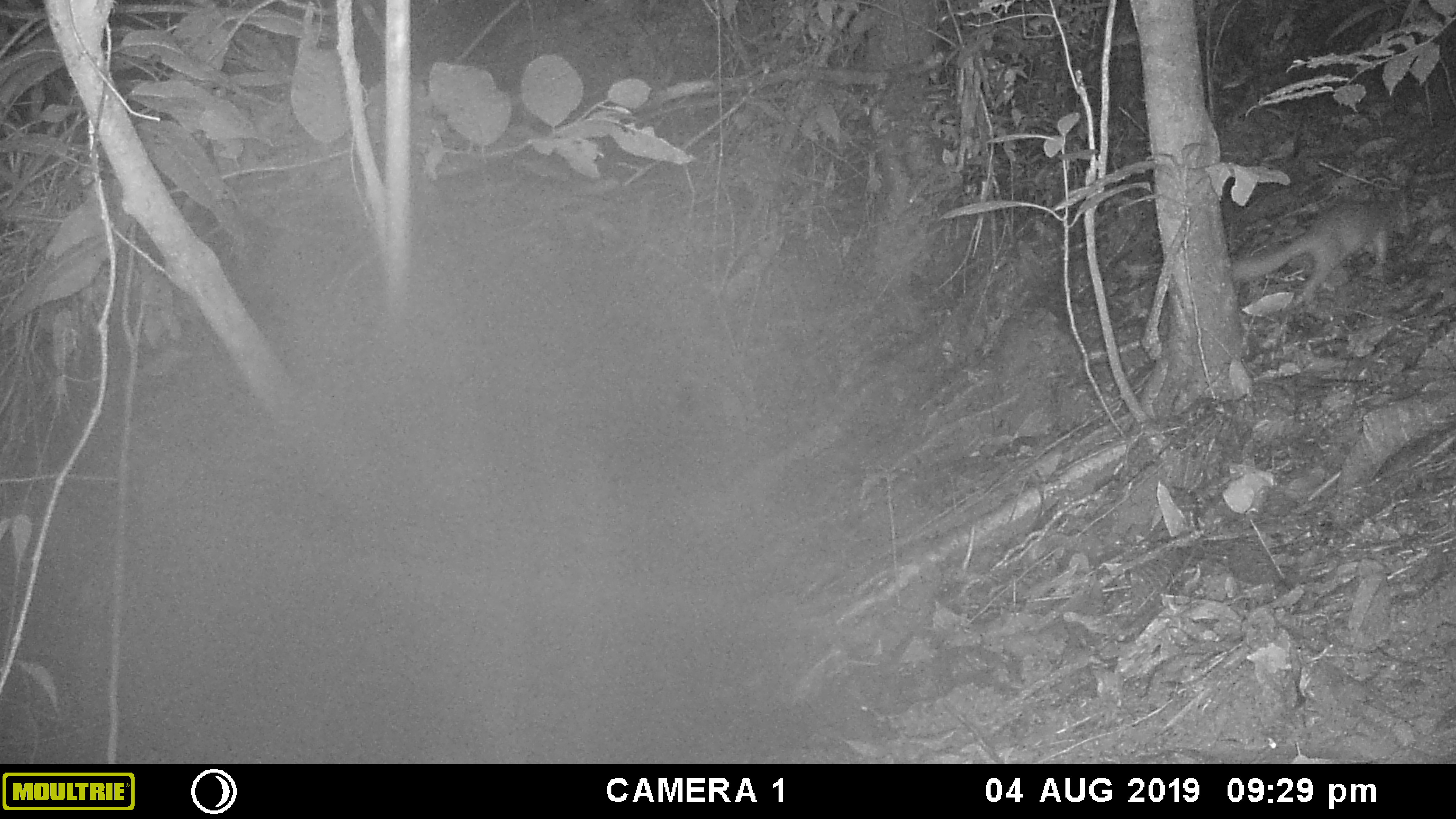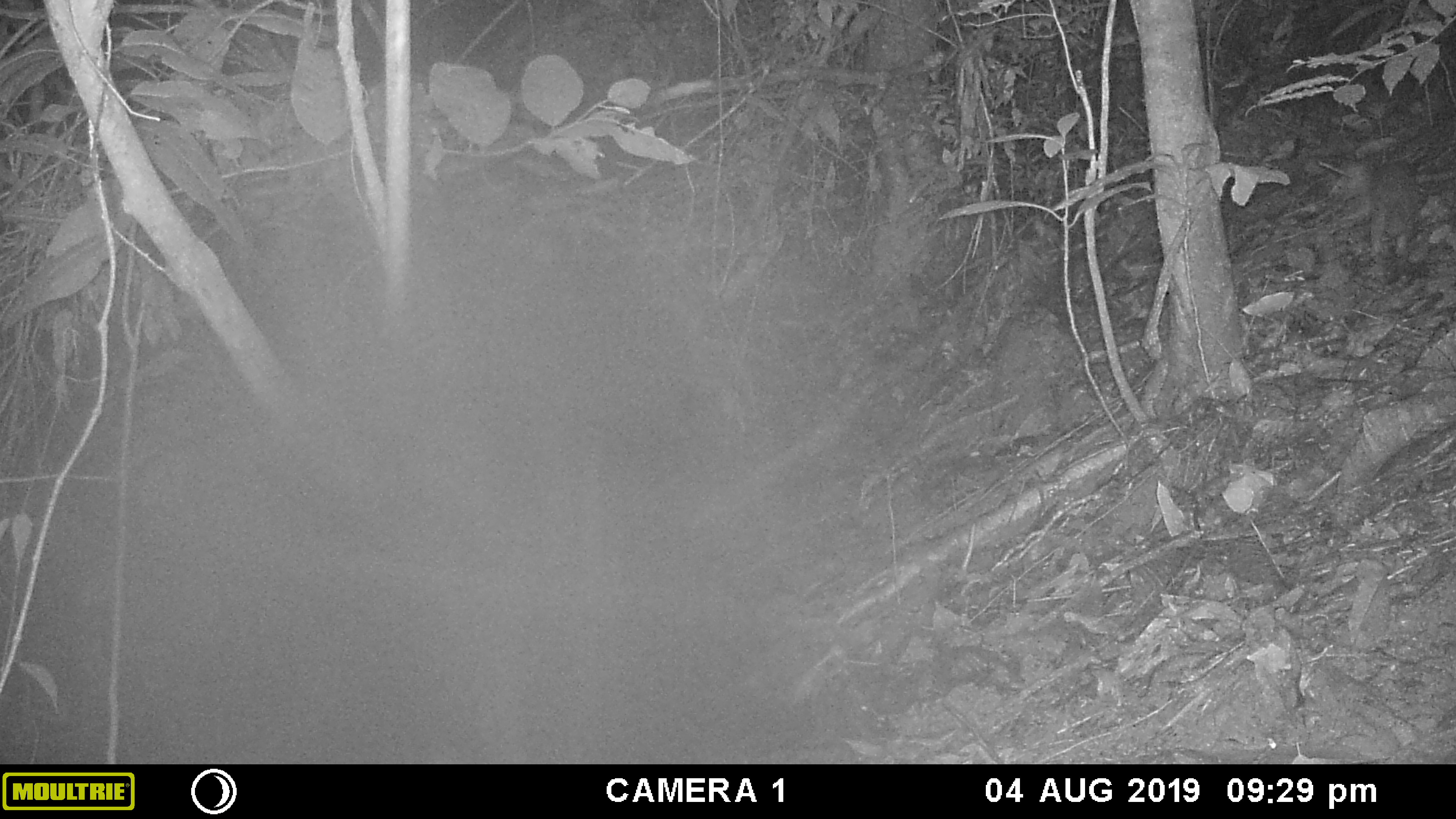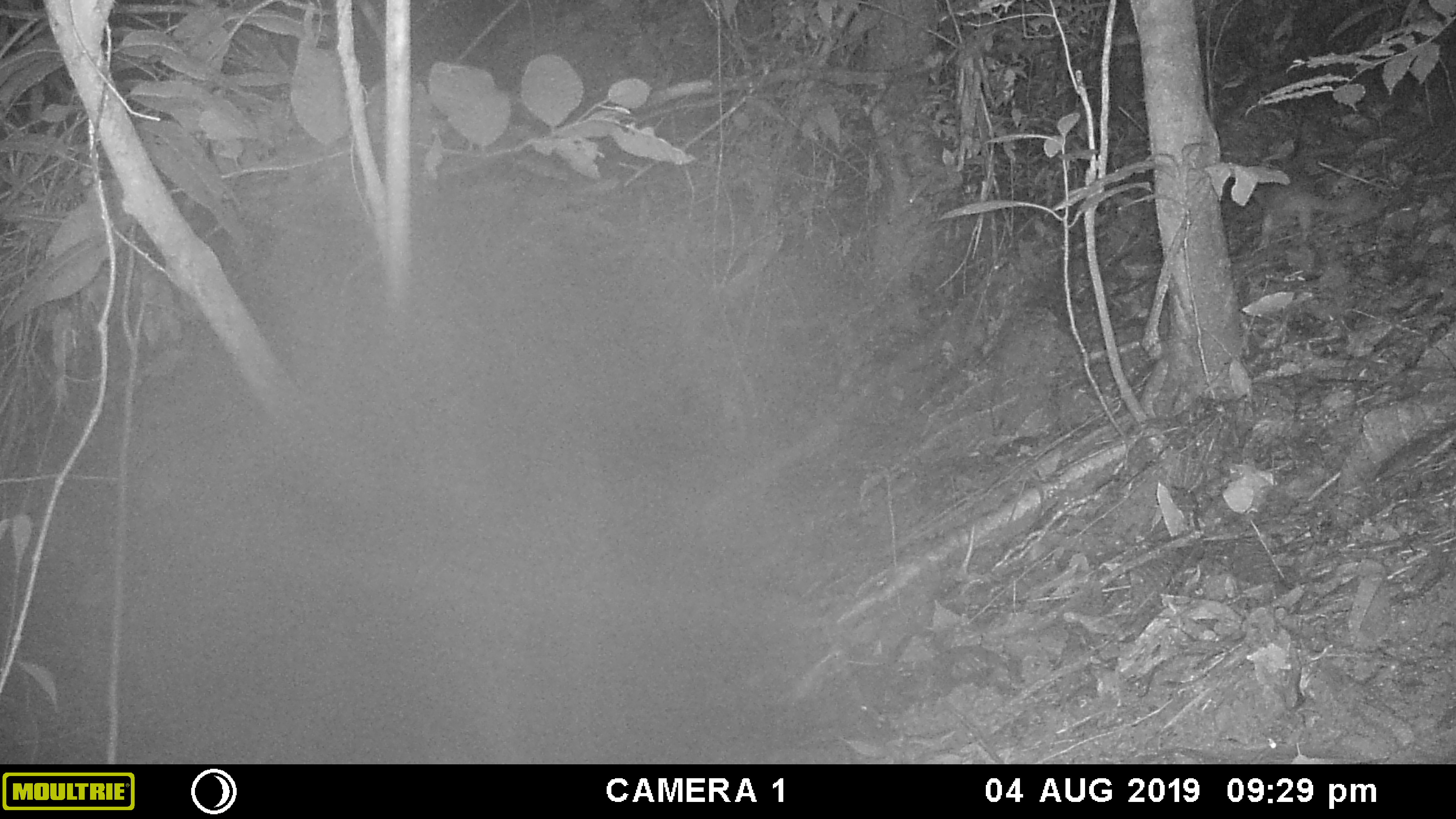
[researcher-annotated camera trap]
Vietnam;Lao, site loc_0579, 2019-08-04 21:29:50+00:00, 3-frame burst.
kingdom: Animalia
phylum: Chordata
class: Mammalia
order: Carnivora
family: Mustelidae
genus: Melogale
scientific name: Melogale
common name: ferret badger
Ferret badger (Melogale). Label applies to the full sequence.